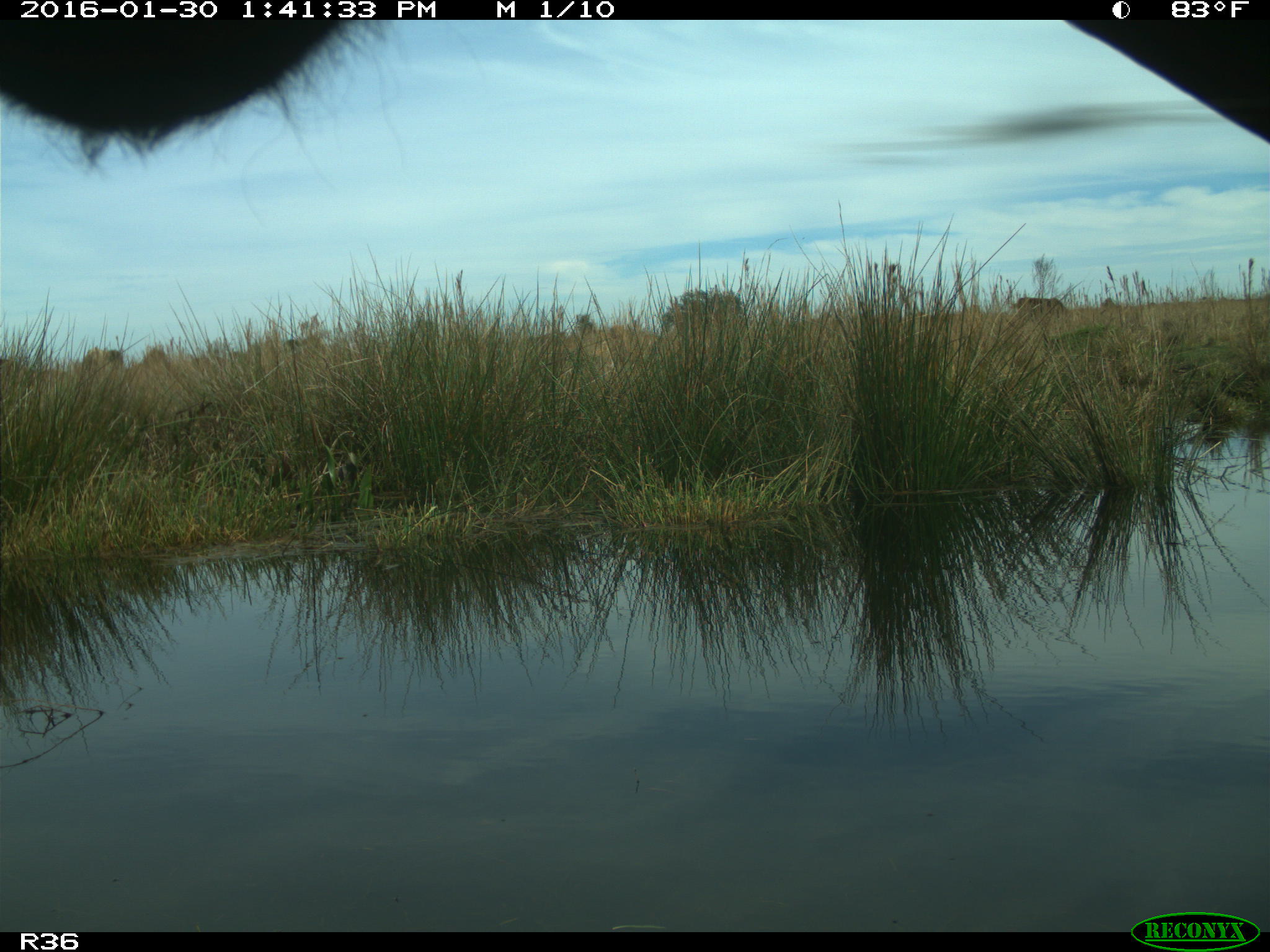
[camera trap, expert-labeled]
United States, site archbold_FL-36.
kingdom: Animalia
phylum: Chordata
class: Mammalia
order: Artiodactyla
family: Bovidae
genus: Bos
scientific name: Bos taurus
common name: domestic cow